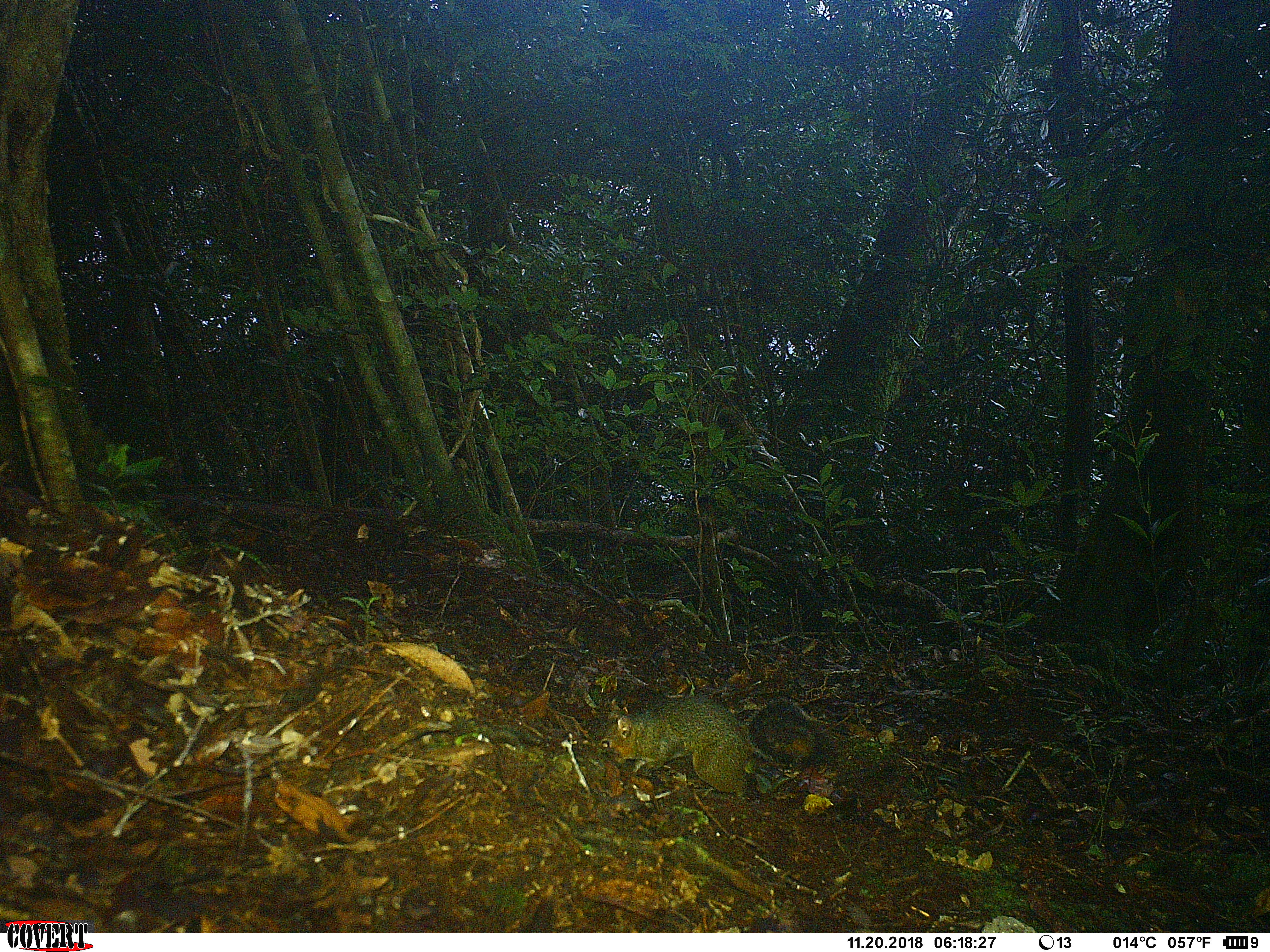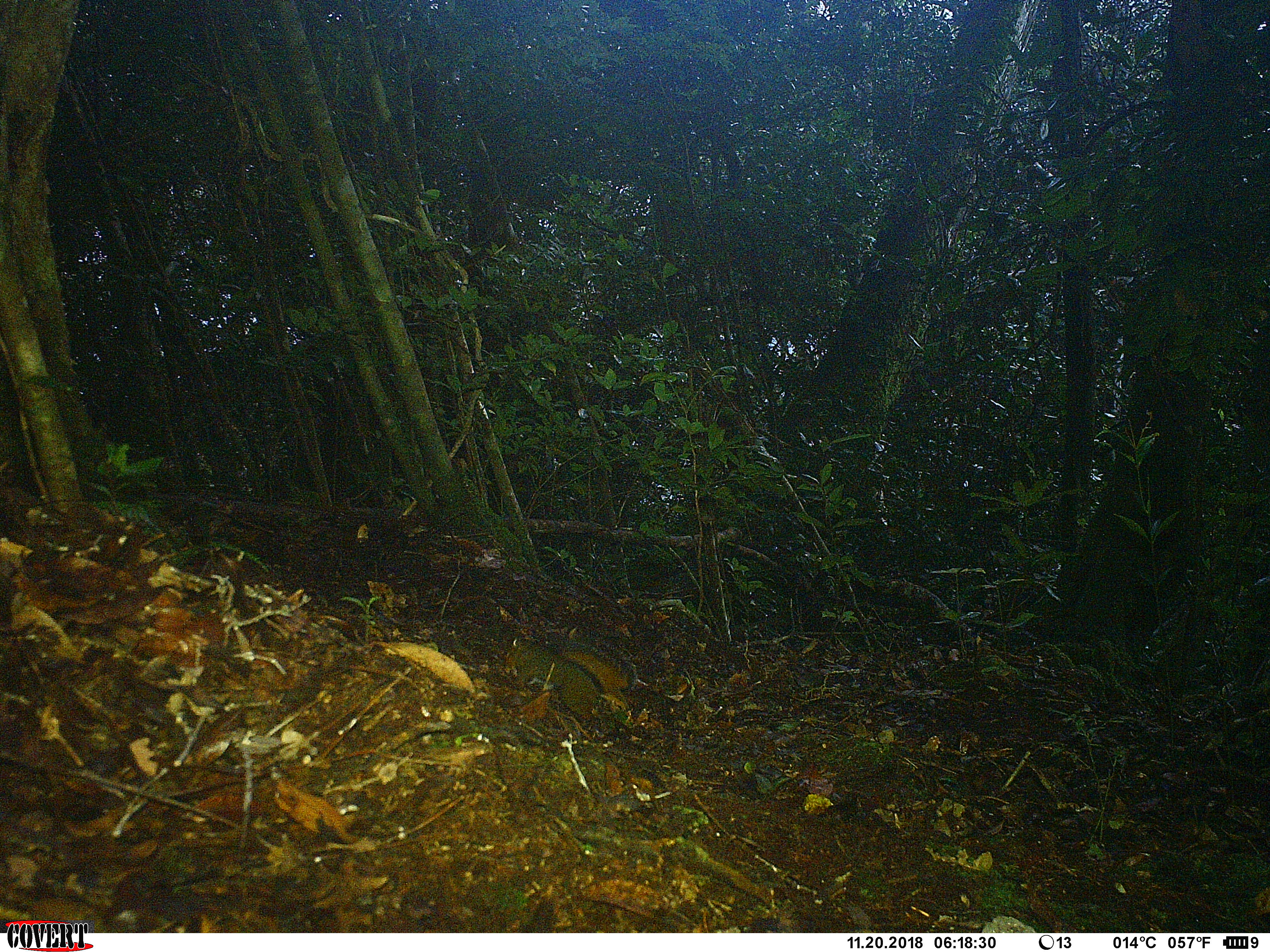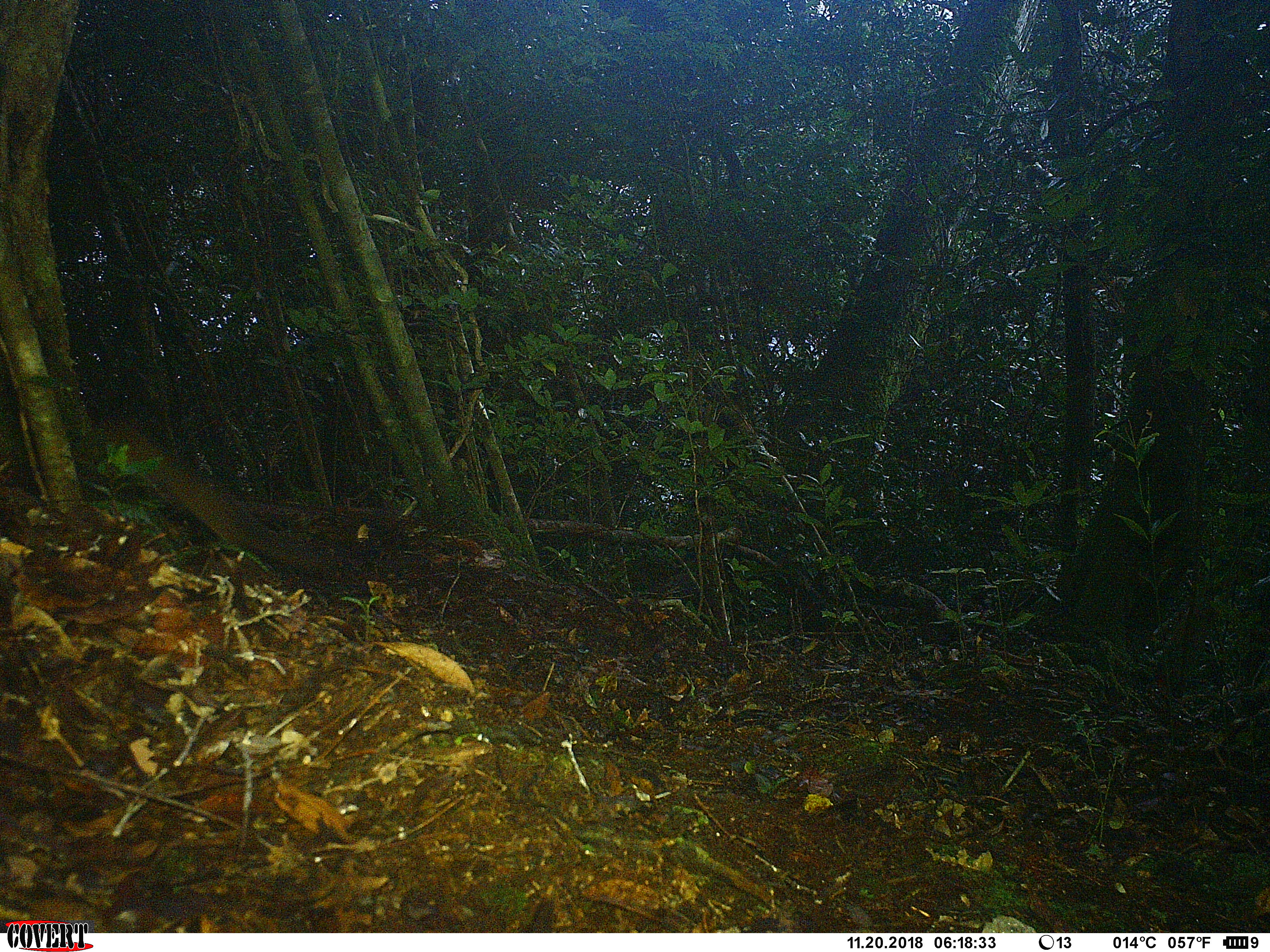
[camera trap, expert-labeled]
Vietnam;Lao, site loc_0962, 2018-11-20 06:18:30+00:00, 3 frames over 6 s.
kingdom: Animalia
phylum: Chordata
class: Mammalia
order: Rodentia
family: Sciuridae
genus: Dremomys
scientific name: Dremomys rufigenis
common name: red-cheeked squirrel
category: red cheeked squirrel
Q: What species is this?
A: Red cheeked squirrel (red-cheeked squirrel) (Dremomys rufigenis).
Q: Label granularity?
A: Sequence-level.